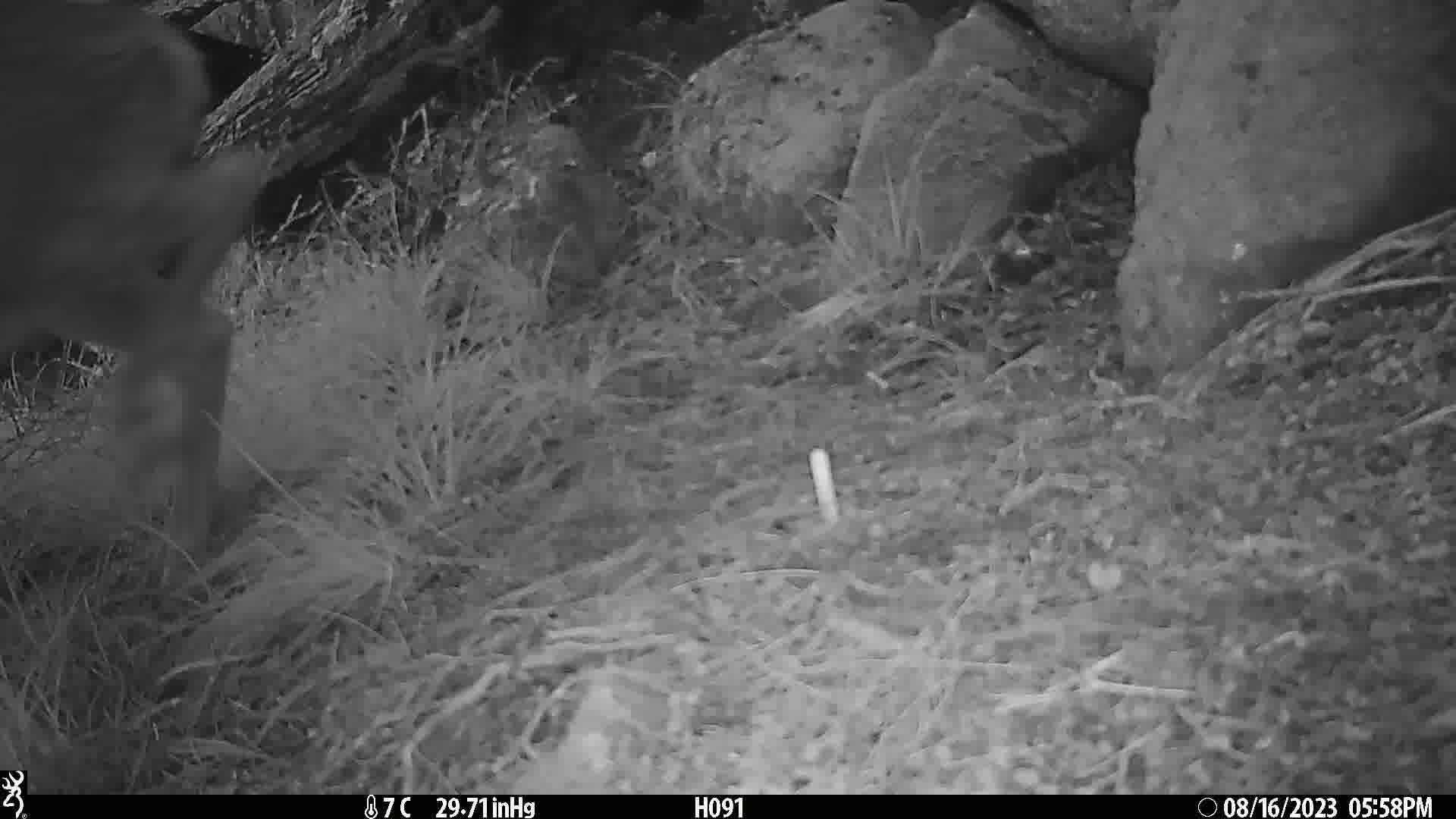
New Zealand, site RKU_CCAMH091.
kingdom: Animalia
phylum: Chordata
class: Mammalia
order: Artiodactyla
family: Cervidae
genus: Odocoileus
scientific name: Odocoileus virginianus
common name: white-tailed deer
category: white tailed deer